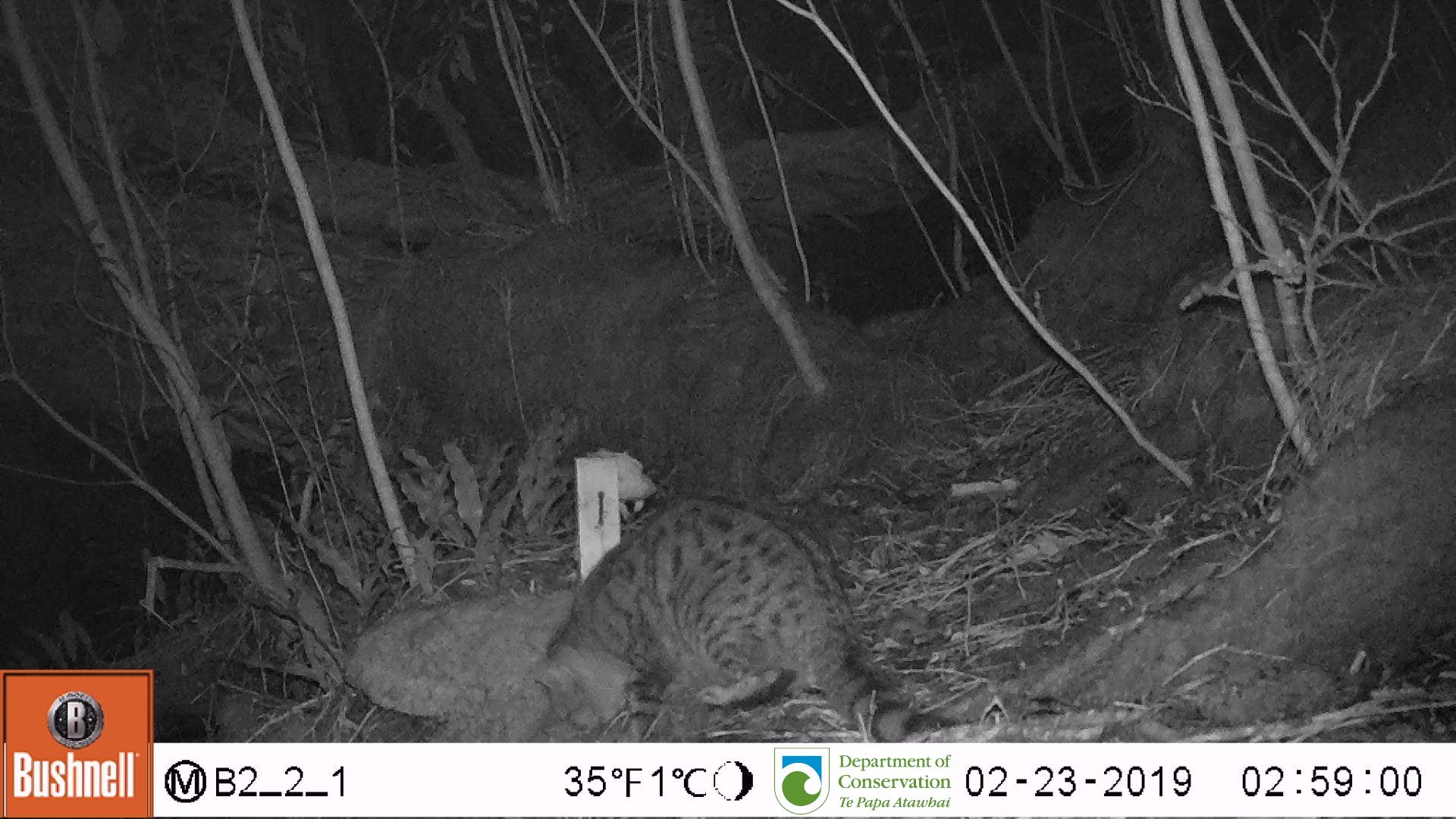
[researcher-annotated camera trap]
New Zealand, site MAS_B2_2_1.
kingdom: Animalia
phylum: Chordata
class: Mammalia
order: Carnivora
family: Felidae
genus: Felis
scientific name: Felis catus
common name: domestic cat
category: cat